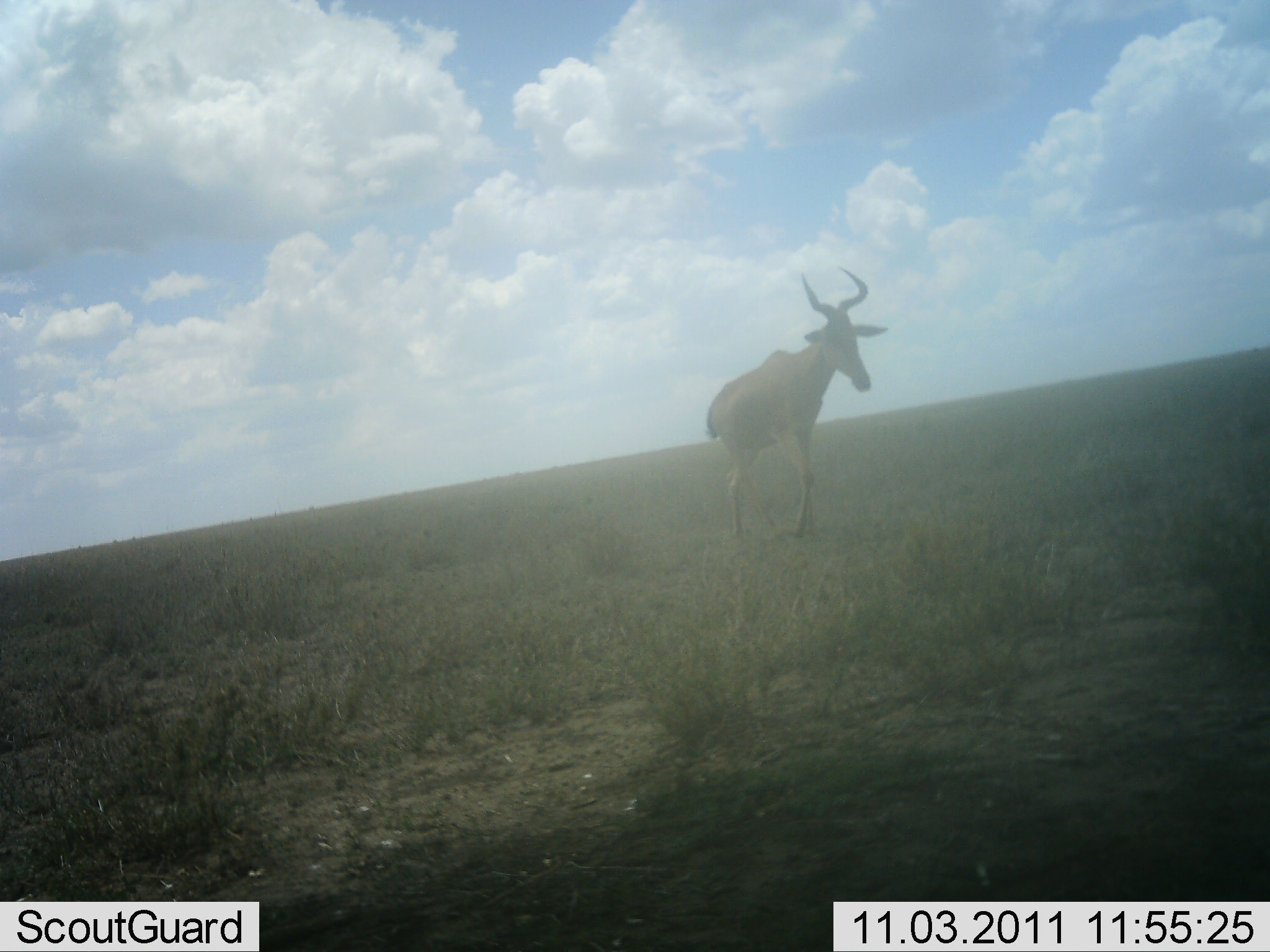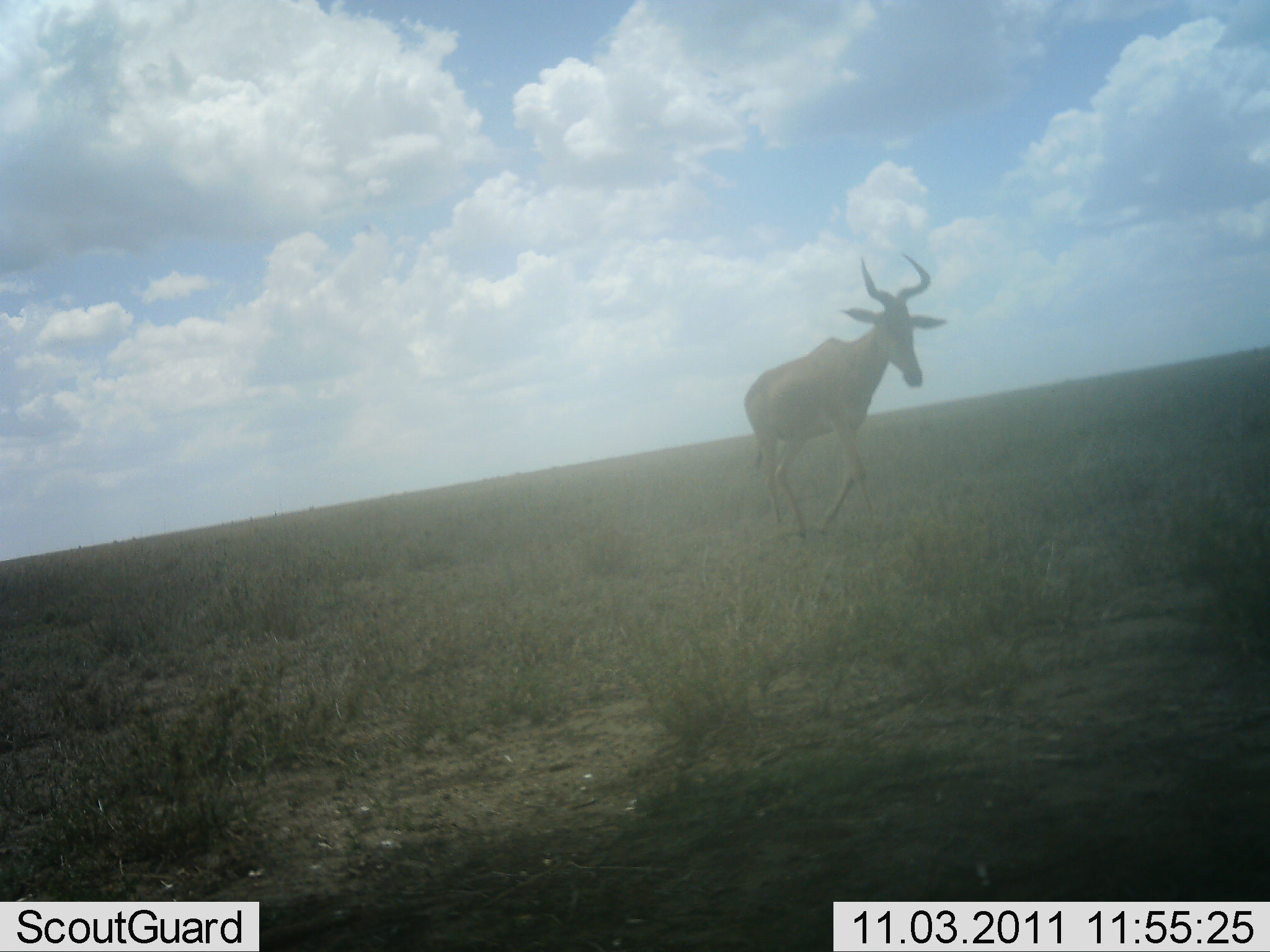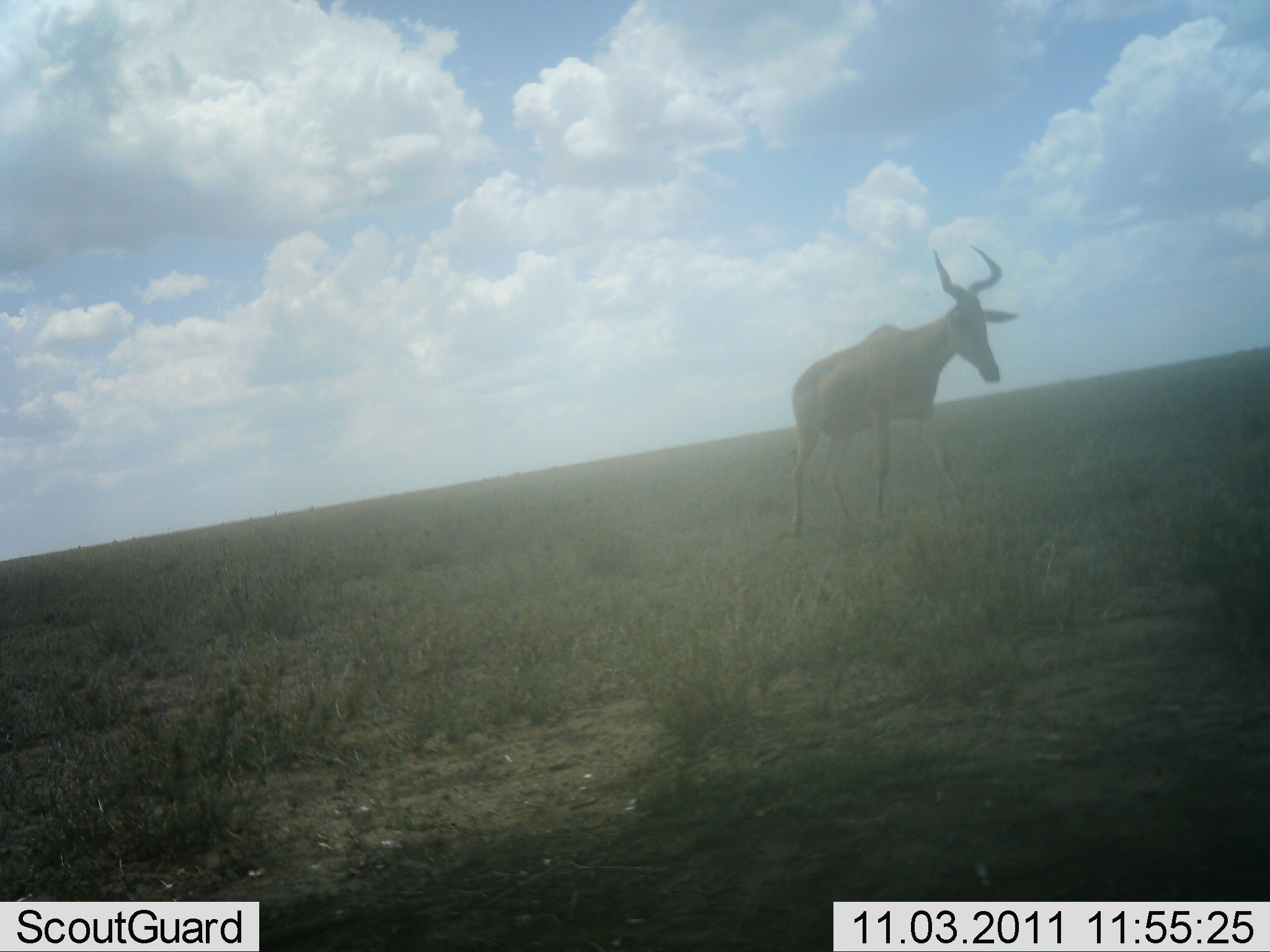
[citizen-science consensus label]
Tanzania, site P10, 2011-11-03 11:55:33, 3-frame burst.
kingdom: Animalia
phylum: Chordata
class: Mammalia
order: Artiodactyla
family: Bovidae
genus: Alcelaphus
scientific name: Alcelaphus buselaphus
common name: hartebeest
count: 1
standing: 0%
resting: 0%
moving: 100%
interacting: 0%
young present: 0%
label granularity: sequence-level